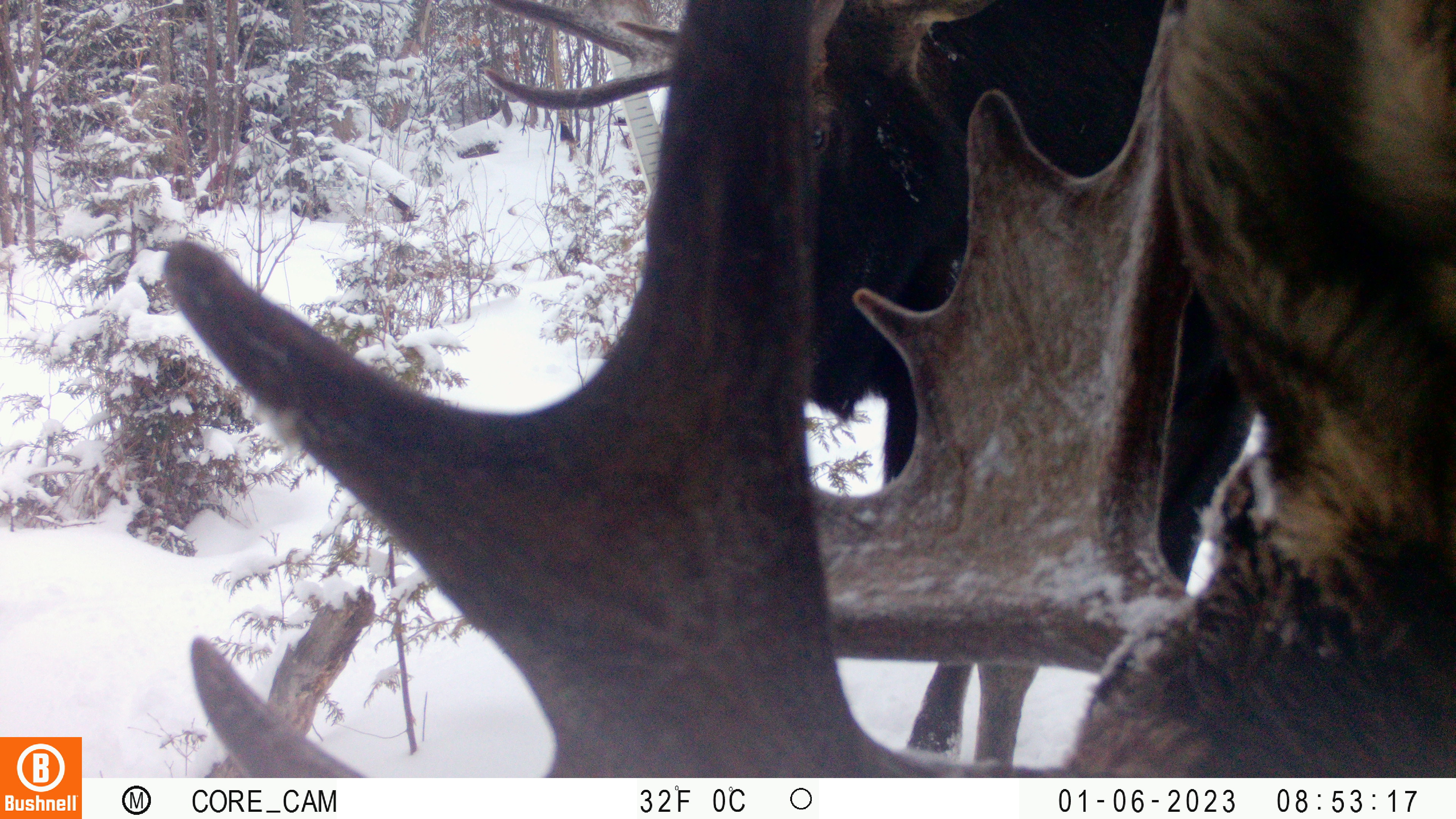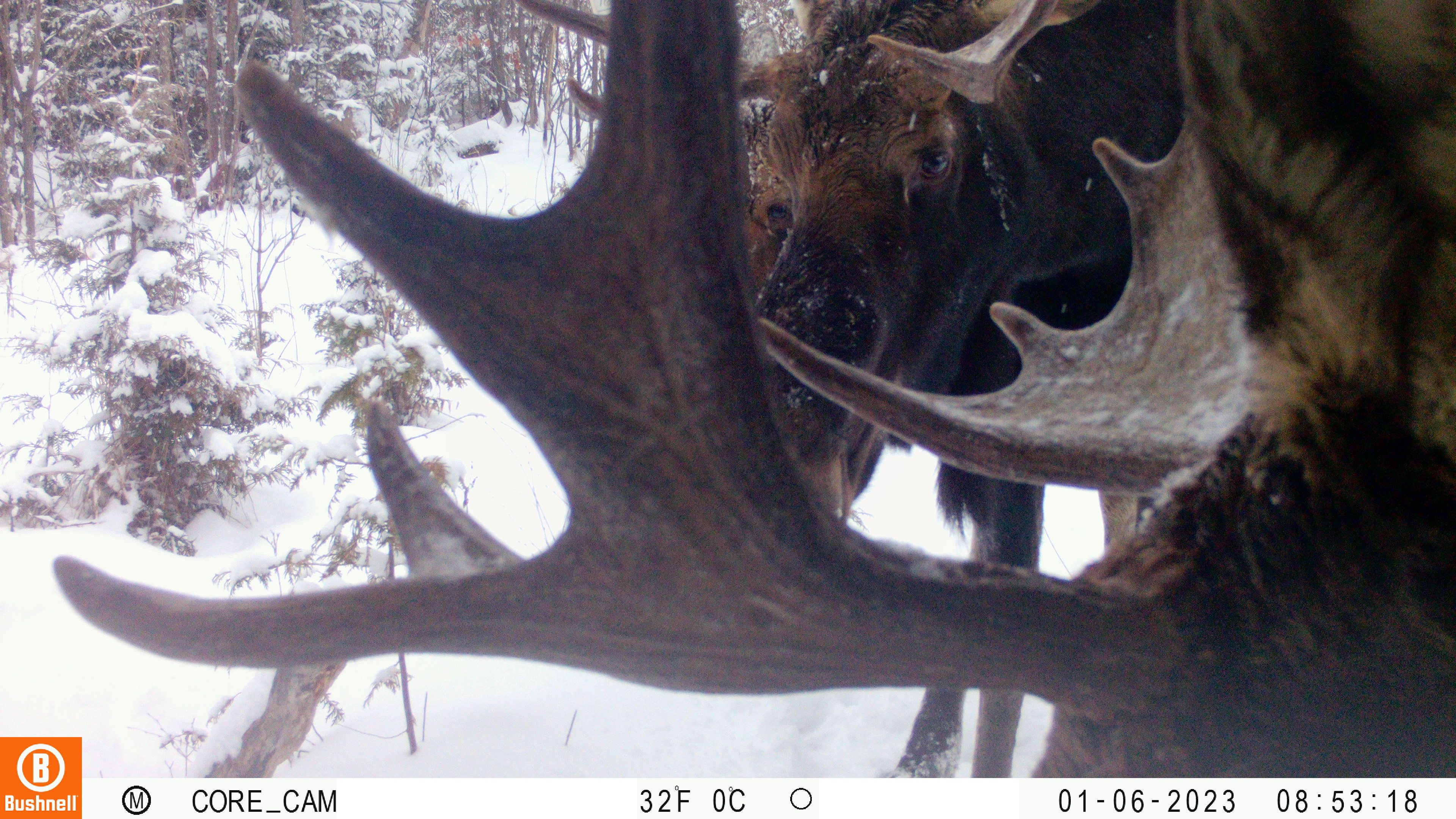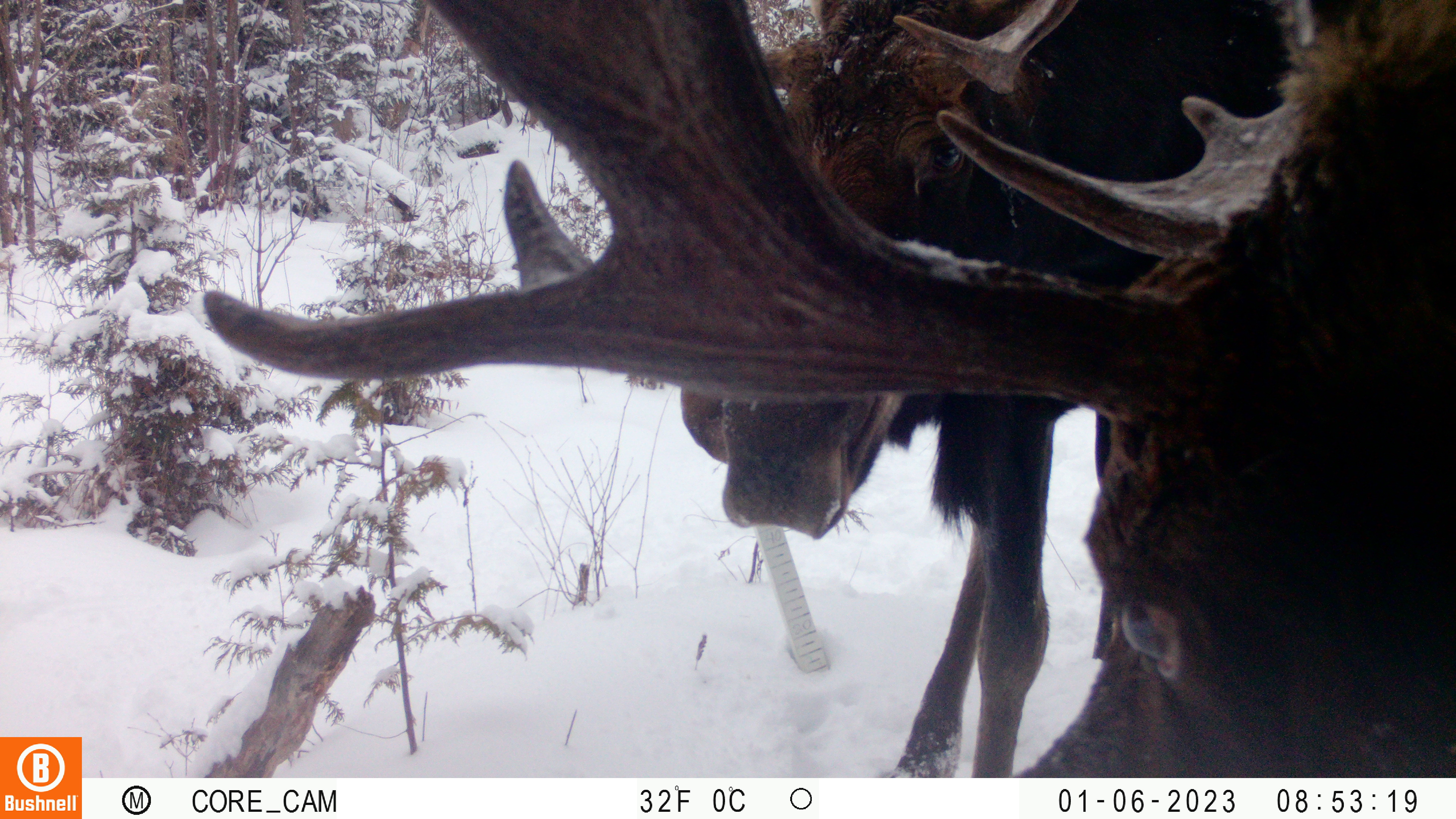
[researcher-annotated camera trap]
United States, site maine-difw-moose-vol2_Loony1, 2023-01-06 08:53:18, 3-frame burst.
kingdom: Animalia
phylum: Chordata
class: Mammalia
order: Artiodactyla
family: Cervidae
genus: Alces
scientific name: Alces alces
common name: moose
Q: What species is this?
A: Moose (Alces alces).